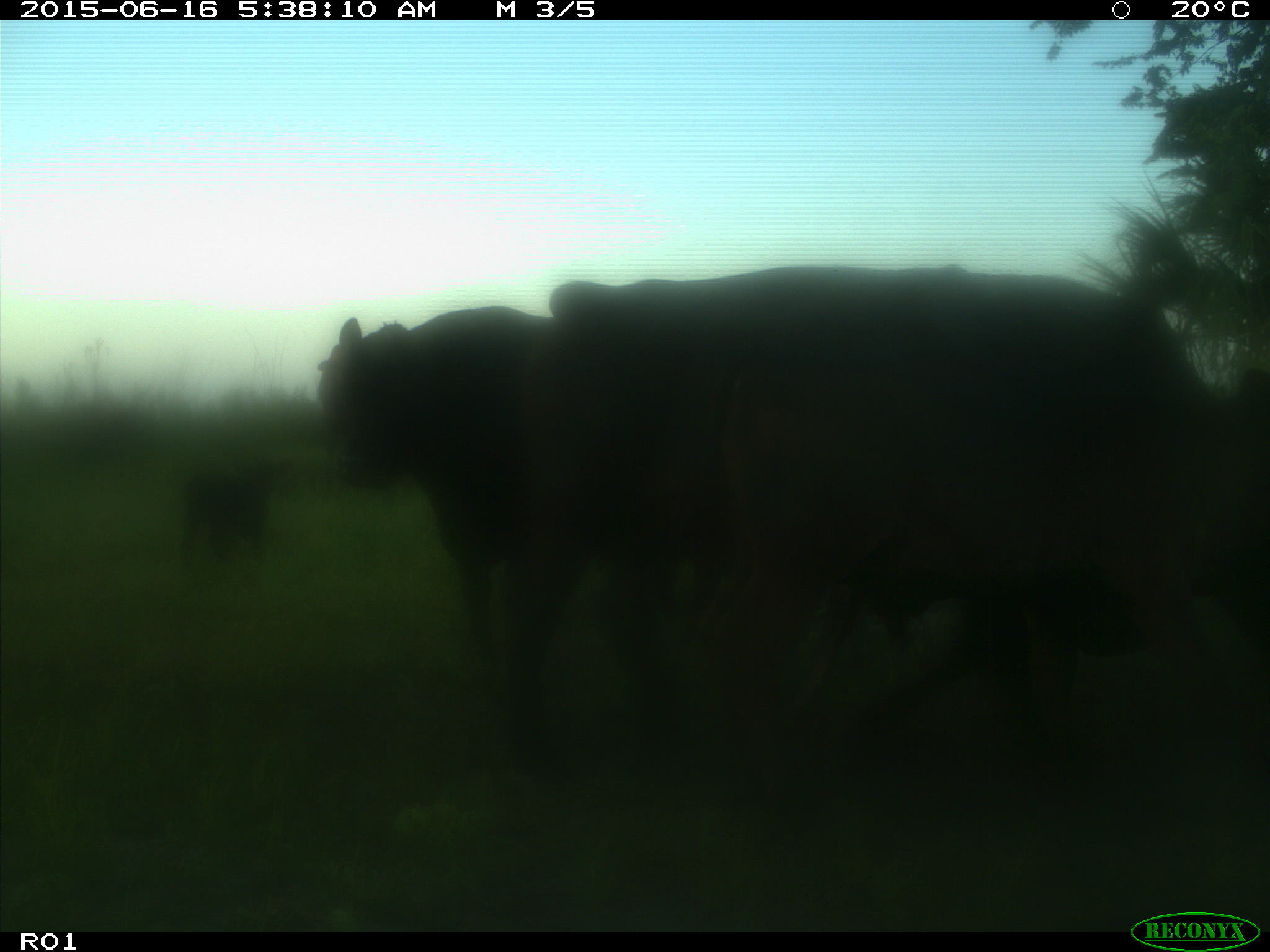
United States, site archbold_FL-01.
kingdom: Animalia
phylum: Chordata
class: Mammalia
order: Artiodactyla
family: Bovidae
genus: Bos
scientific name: Bos taurus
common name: domestic cow